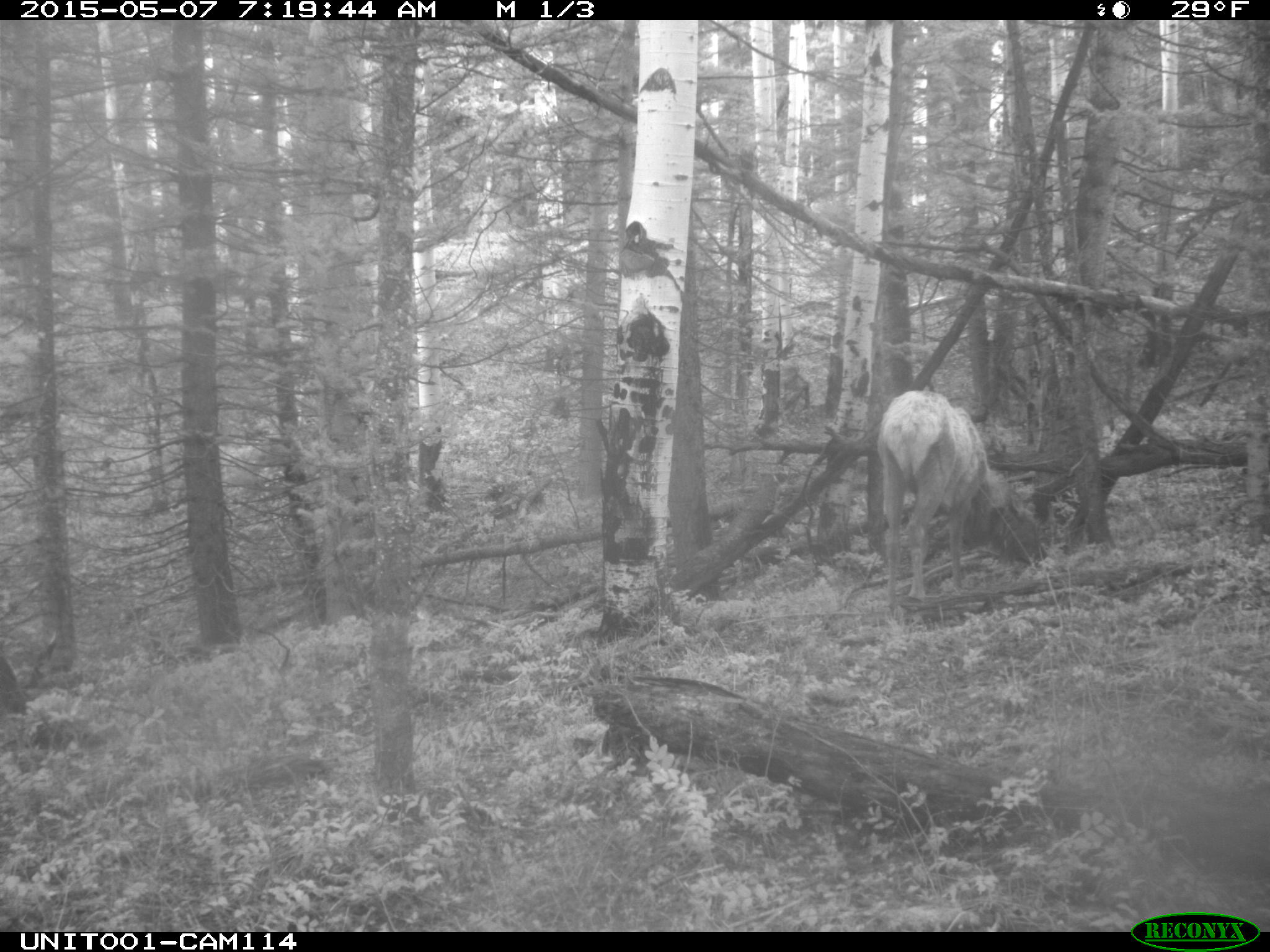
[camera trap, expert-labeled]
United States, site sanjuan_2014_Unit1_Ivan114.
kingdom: Animalia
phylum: Chordata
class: Mammalia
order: Artiodactyla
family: Cervidae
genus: Cervus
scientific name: Cervus elaphus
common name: red deer